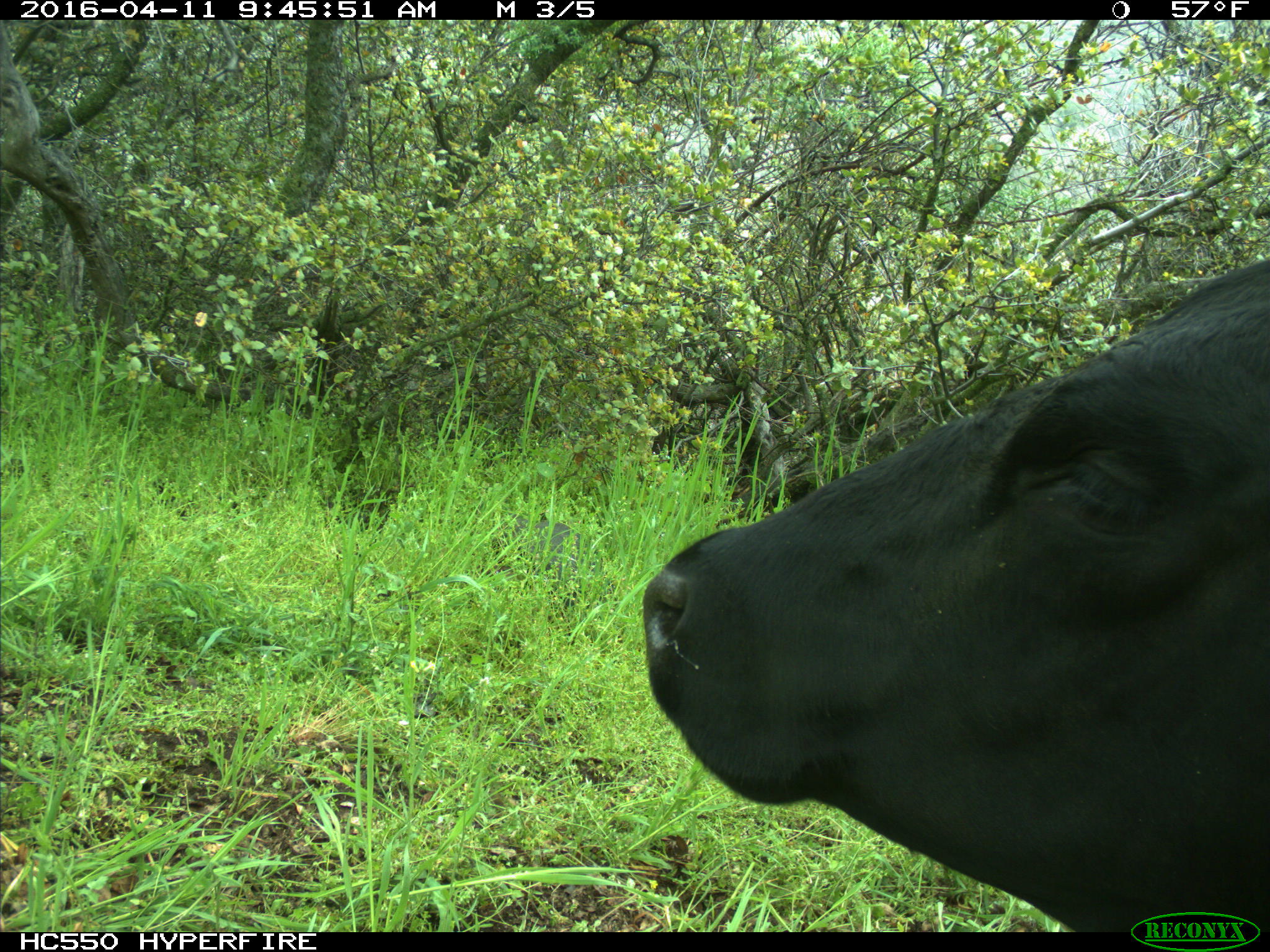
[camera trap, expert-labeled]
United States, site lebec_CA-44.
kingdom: Animalia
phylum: Chordata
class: Mammalia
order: Artiodactyla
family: Bovidae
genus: Bos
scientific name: Bos taurus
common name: domestic cow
Bos taurus (domestic cow).